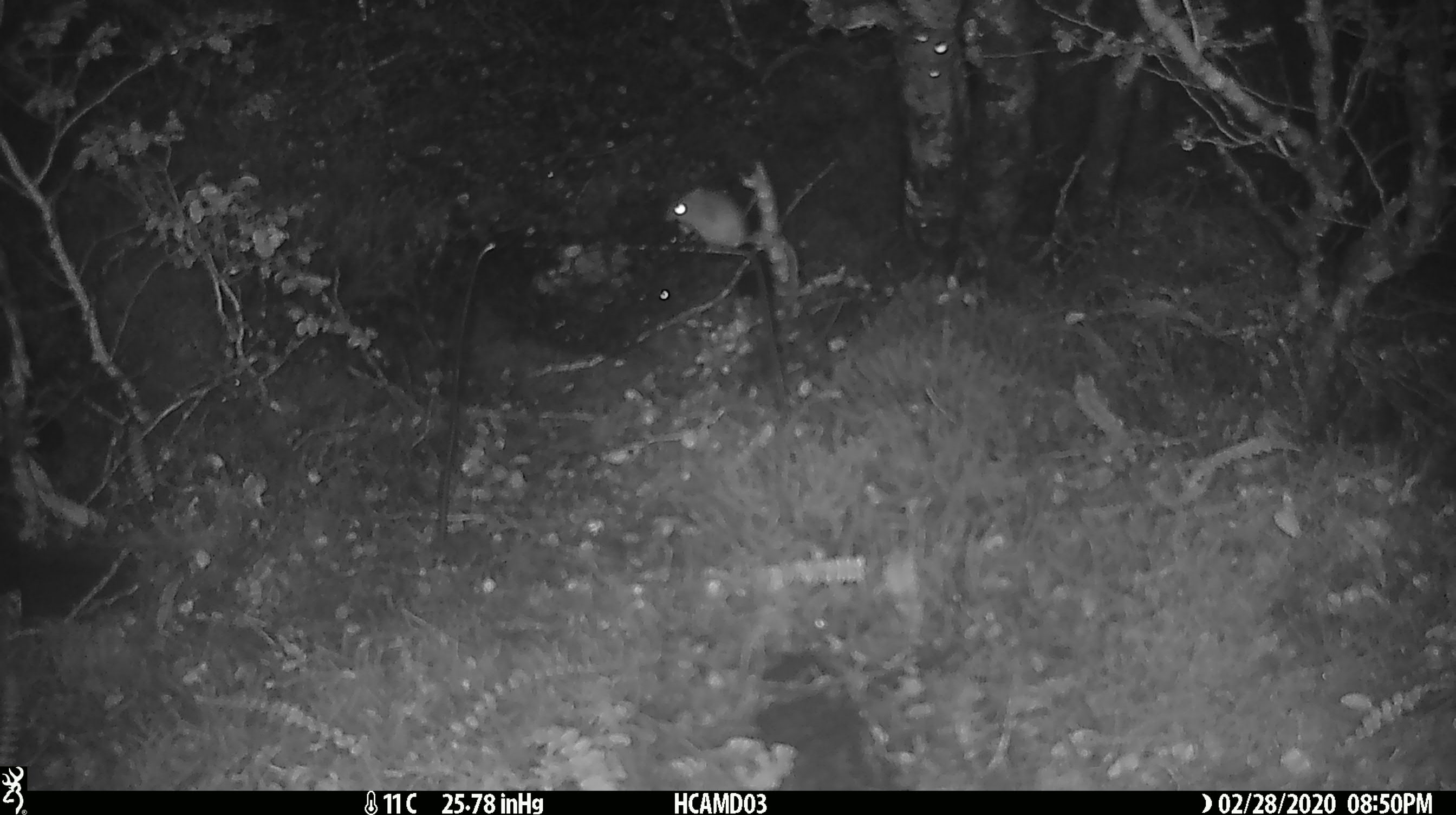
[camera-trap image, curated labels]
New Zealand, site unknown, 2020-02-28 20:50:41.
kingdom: Animalia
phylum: Chordata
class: Mammalia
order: Rodentia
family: Muridae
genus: Mus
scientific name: Mus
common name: mouse